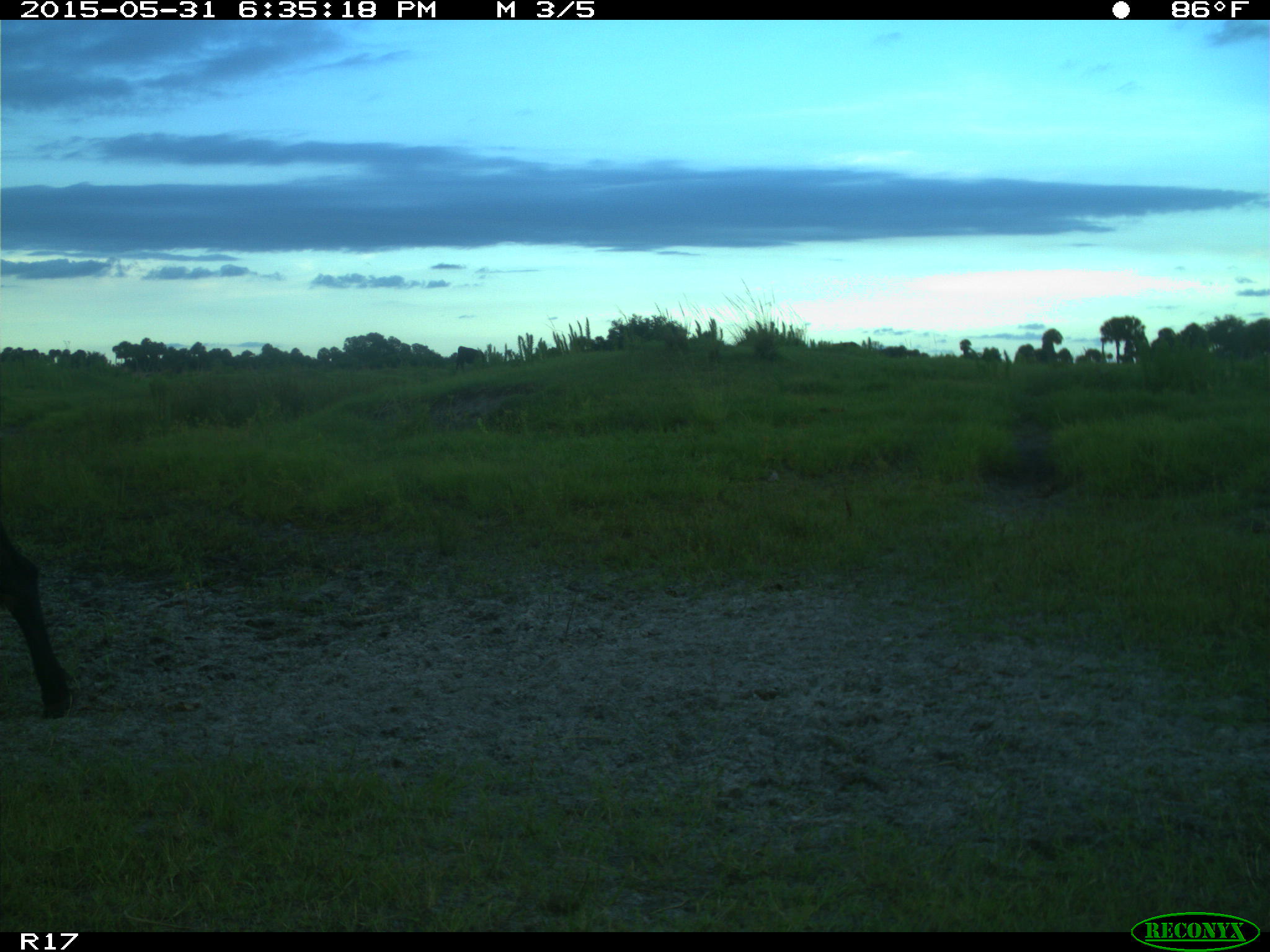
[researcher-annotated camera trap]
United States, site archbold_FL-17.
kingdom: Animalia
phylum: Chordata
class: Mammalia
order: Artiodactyla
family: Bovidae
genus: Bos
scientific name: Bos taurus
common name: domestic cow